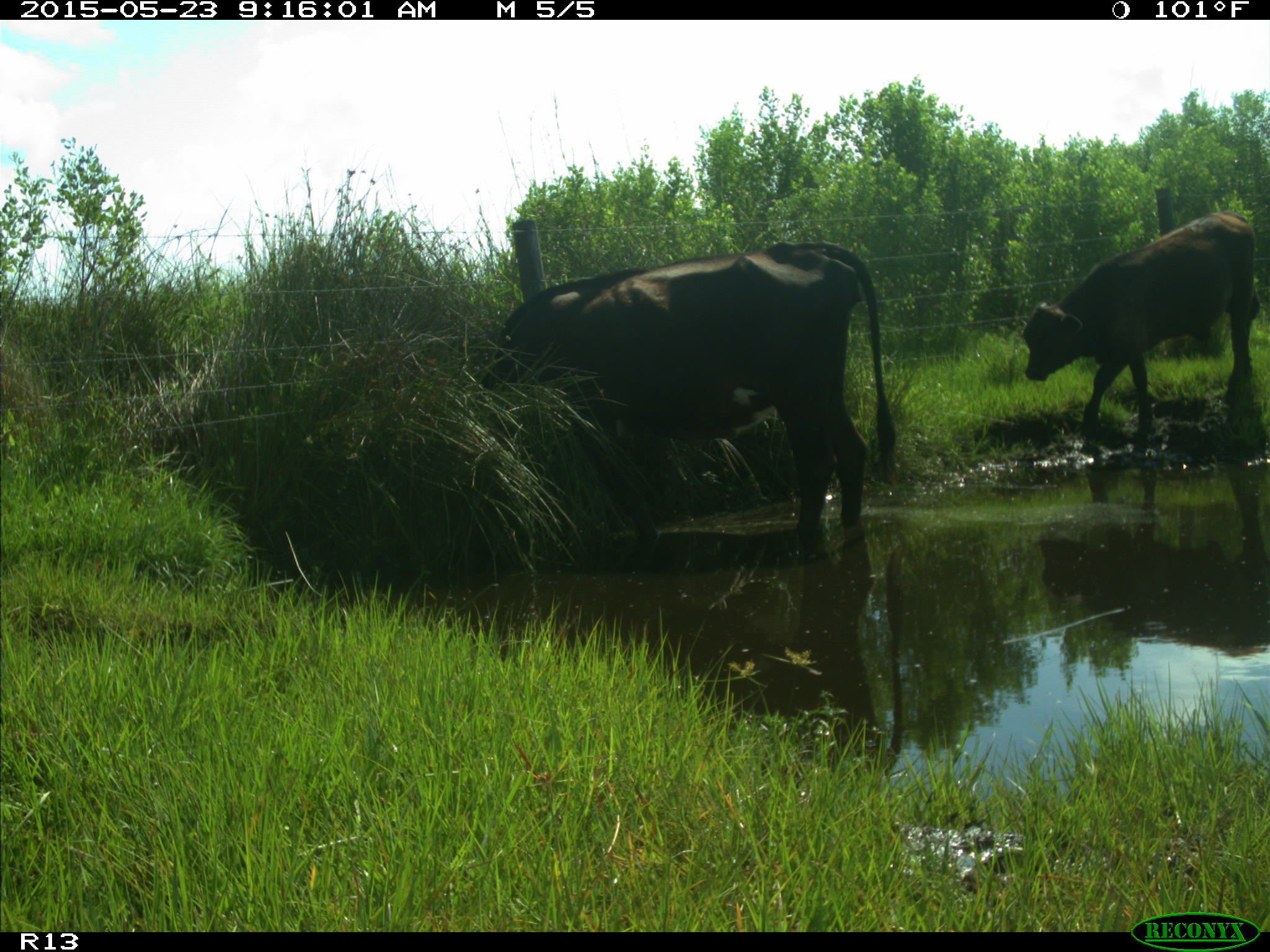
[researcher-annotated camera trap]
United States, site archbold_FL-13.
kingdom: Animalia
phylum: Chordata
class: Mammalia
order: Artiodactyla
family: Bovidae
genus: Bos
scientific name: Bos taurus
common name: domestic cow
Bos taurus (domestic cow).